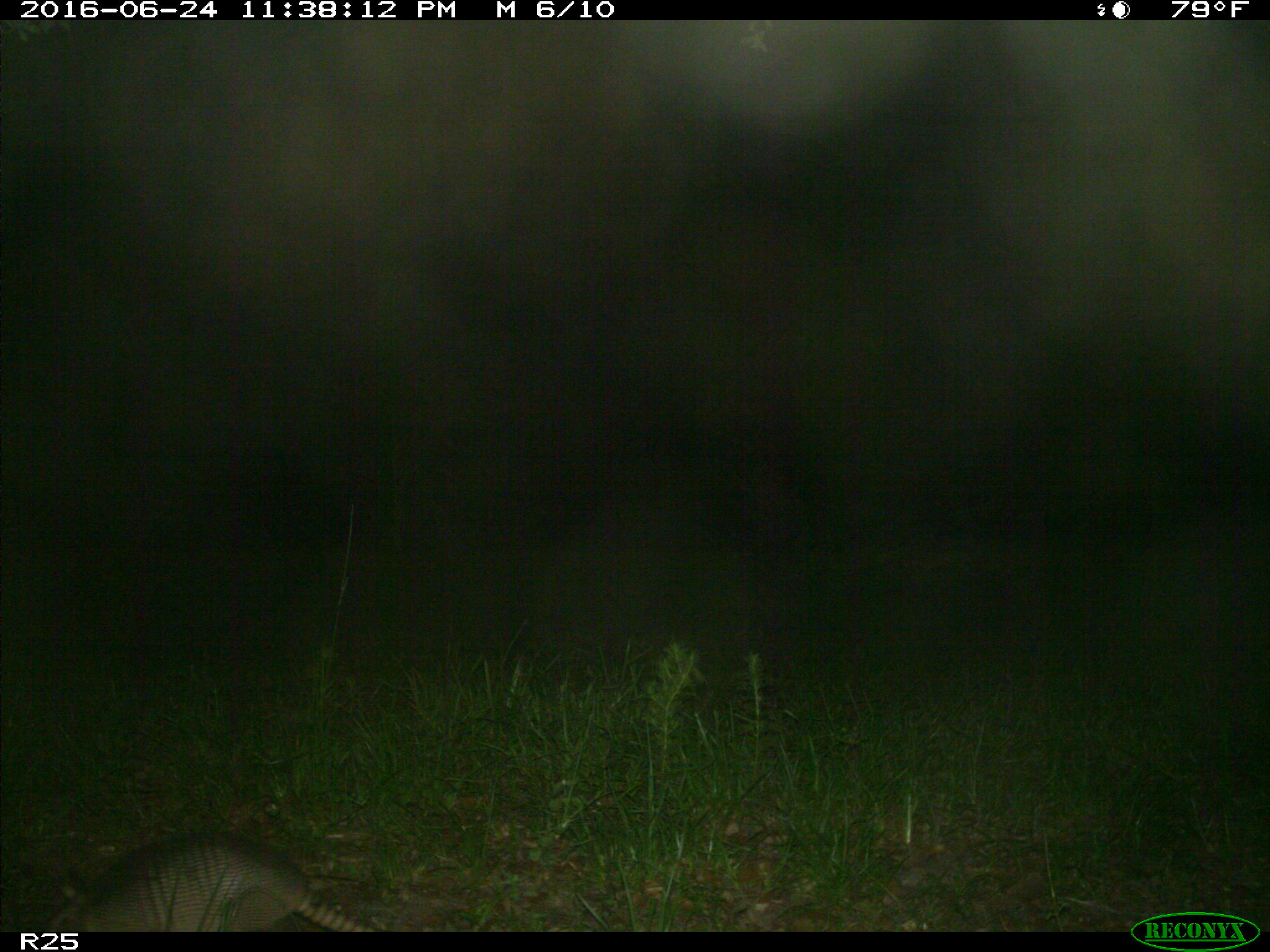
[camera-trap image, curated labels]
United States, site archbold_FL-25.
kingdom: Animalia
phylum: Chordata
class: Mammalia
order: Cingulata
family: Dasypodidae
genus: Dasypus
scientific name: Dasypus novemcinctus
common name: nine-banded armadillo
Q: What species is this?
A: Dasypus novemcinctus (nine-banded armadillo).